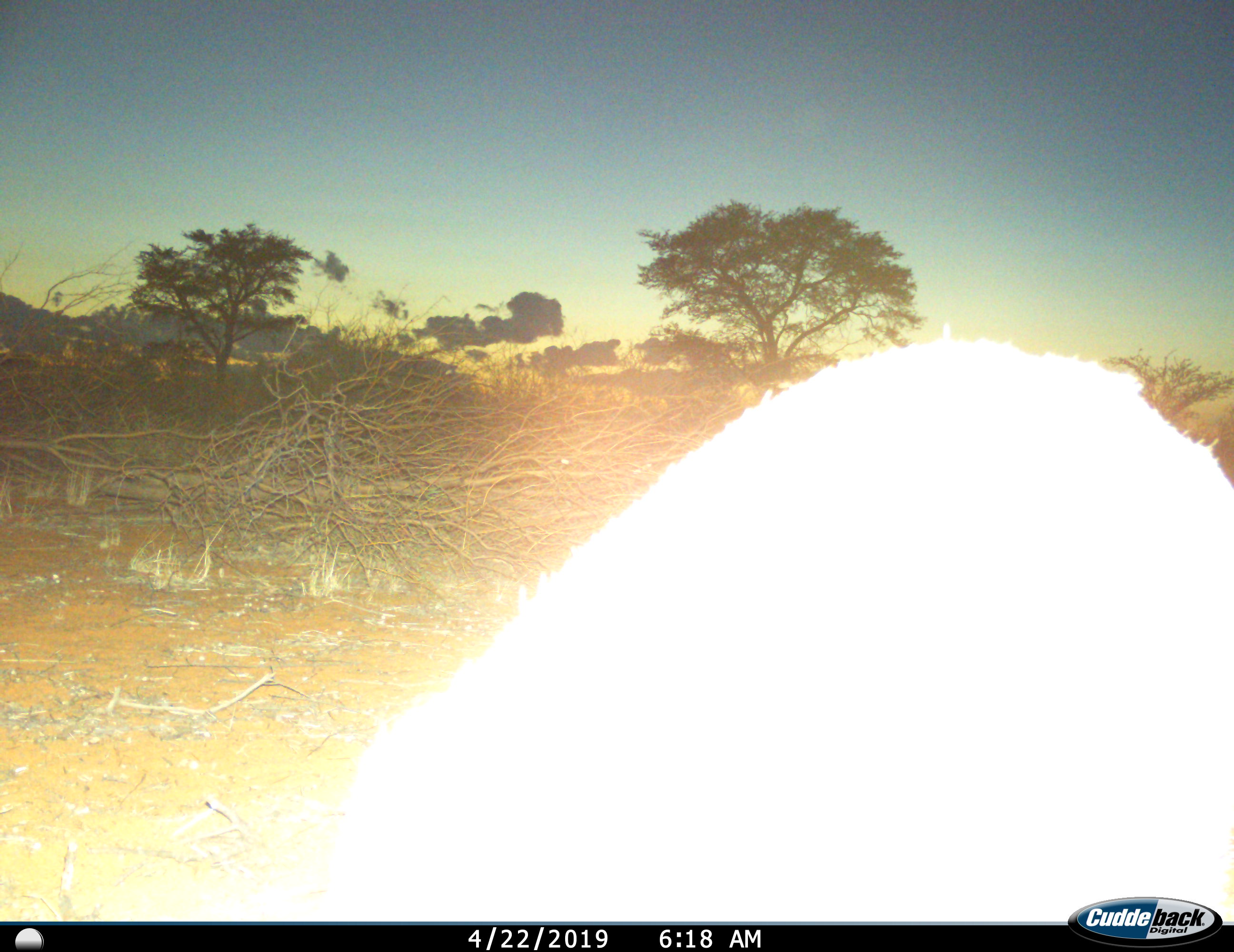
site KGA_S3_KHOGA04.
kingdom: Animalia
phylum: Chordata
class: Mammalia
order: Artiodactyla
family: Bovidae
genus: Antidorcas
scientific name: Antidorcas marsupialis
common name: springbok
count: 1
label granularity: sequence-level